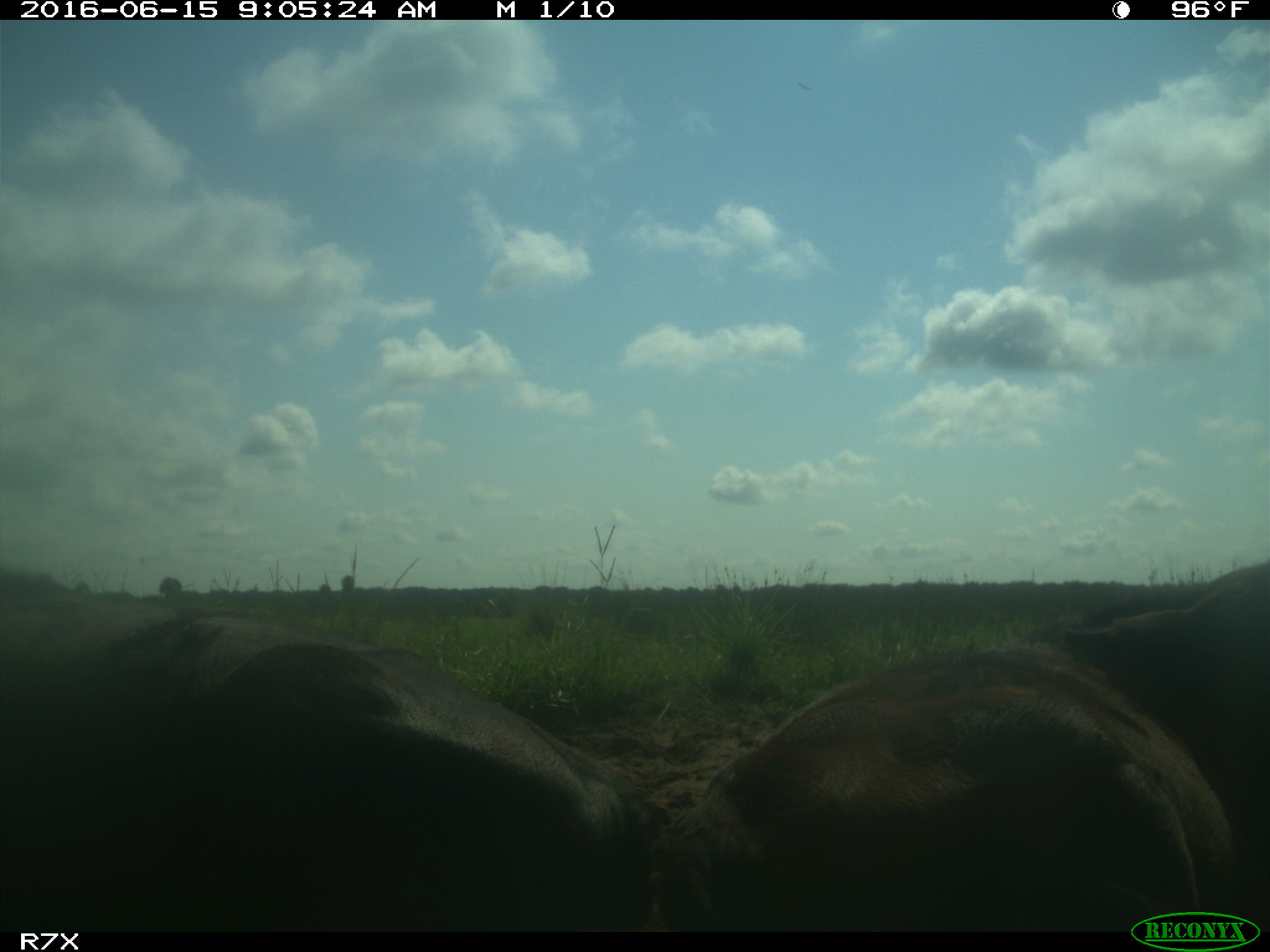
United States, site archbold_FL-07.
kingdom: Animalia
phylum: Chordata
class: Mammalia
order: Artiodactyla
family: Bovidae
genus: Bos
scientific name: Bos taurus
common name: domestic cow